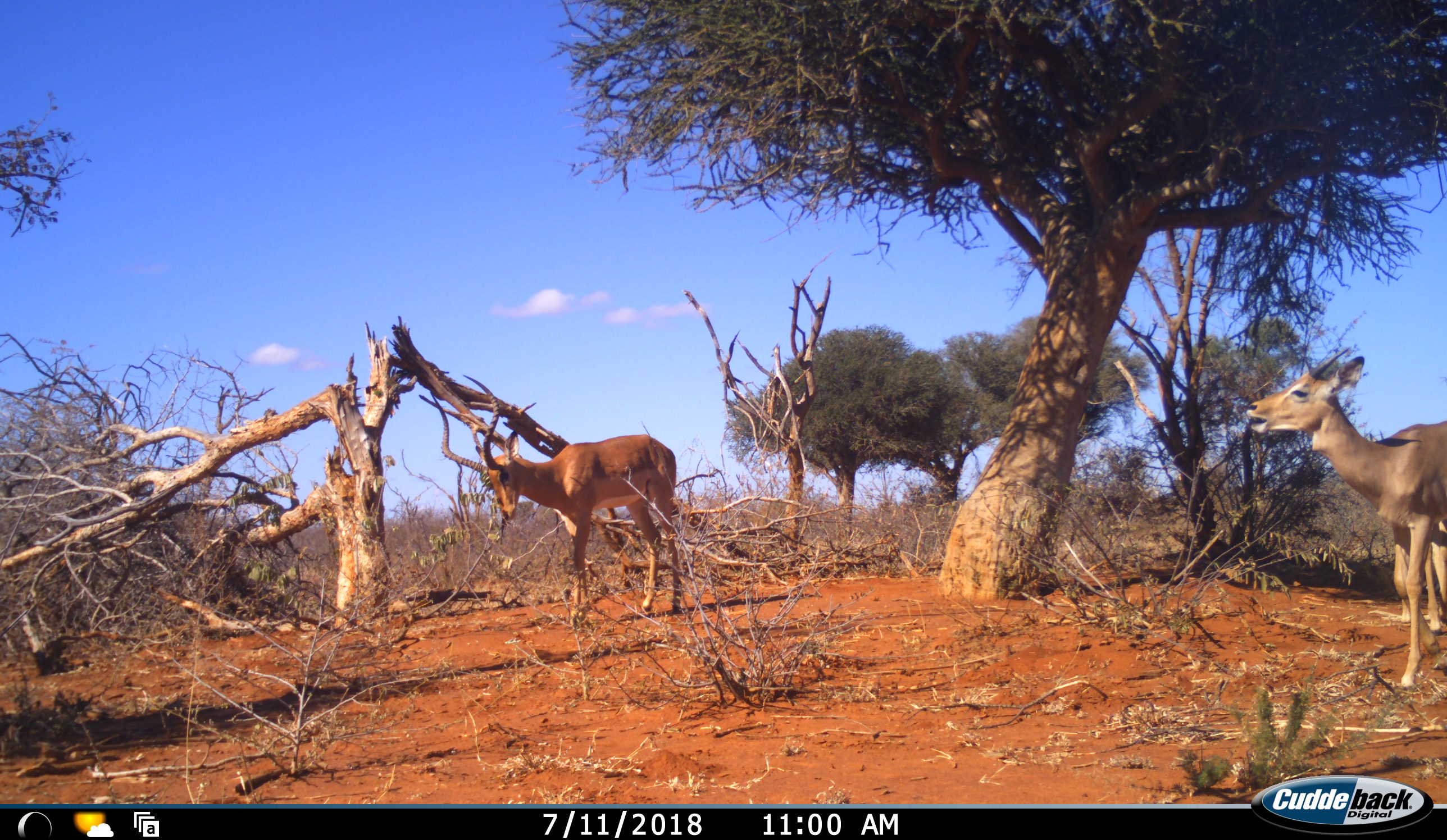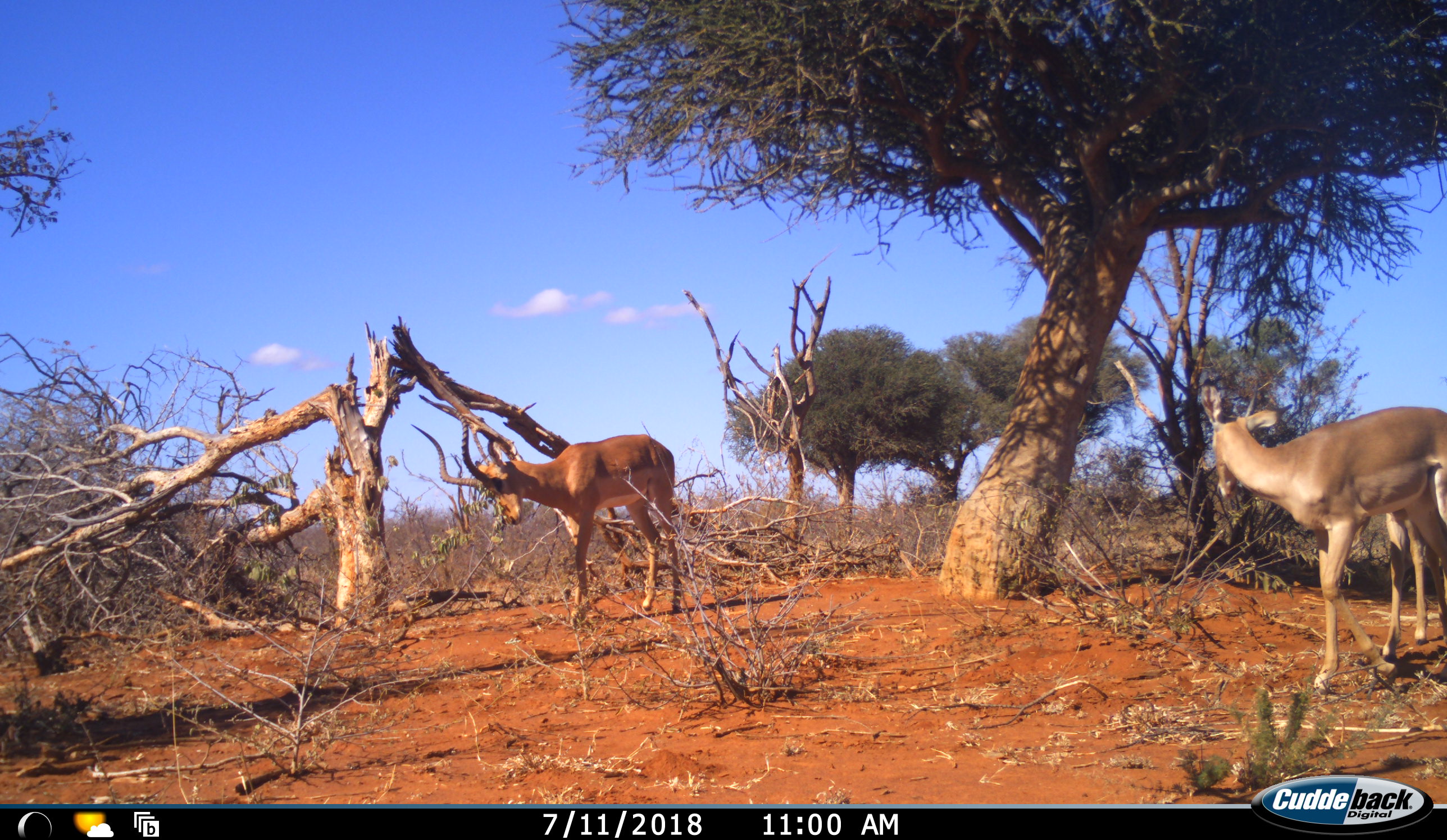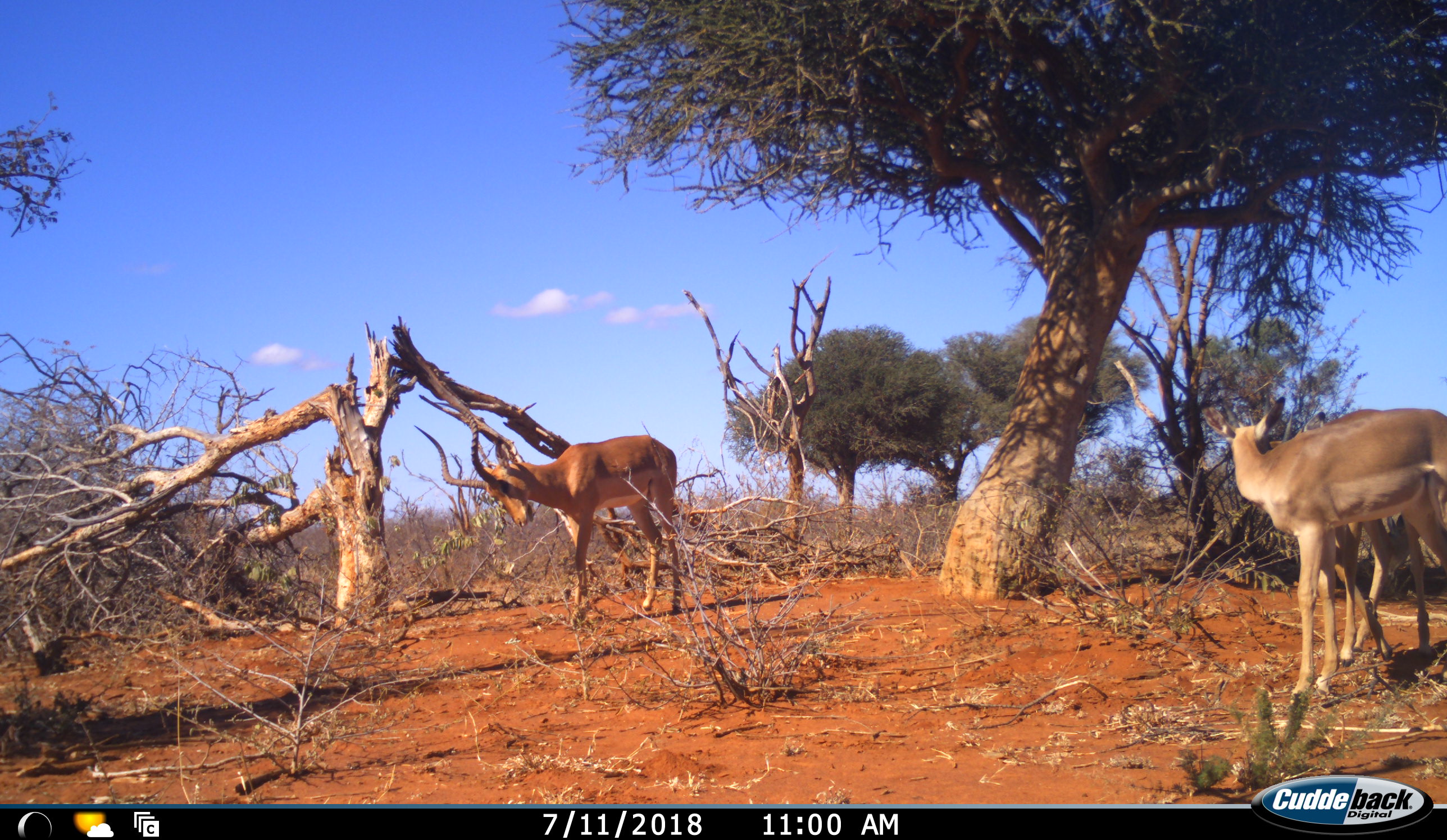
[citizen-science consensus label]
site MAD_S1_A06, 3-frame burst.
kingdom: Animalia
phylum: Chordata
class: Mammalia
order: Artiodactyla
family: Bovidae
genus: Aepyceros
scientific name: Aepyceros melampus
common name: impala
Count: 3.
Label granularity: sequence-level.